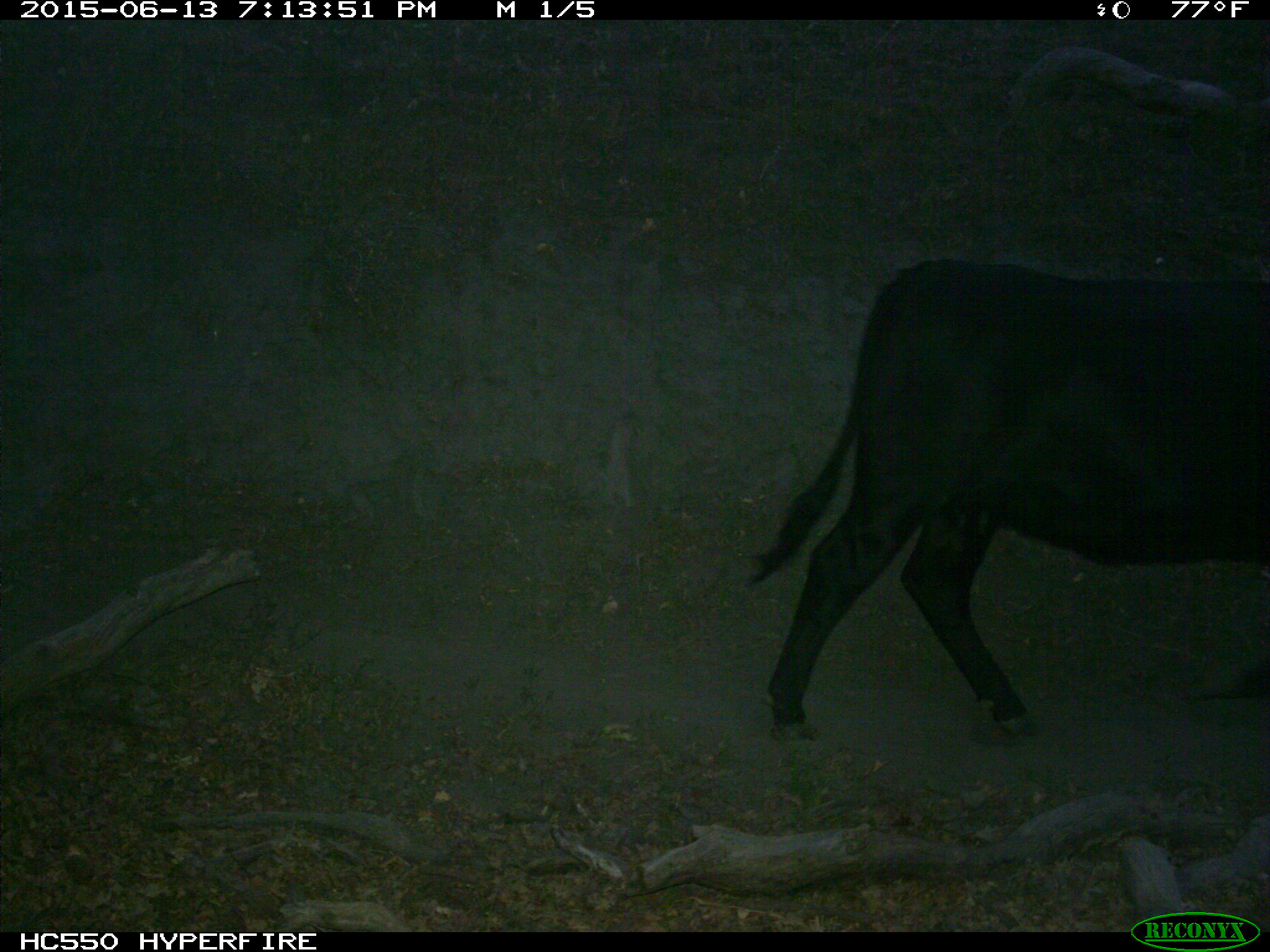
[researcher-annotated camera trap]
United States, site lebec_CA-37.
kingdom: Animalia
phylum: Chordata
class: Mammalia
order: Artiodactyla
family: Bovidae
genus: Bos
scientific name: Bos taurus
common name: domestic cow